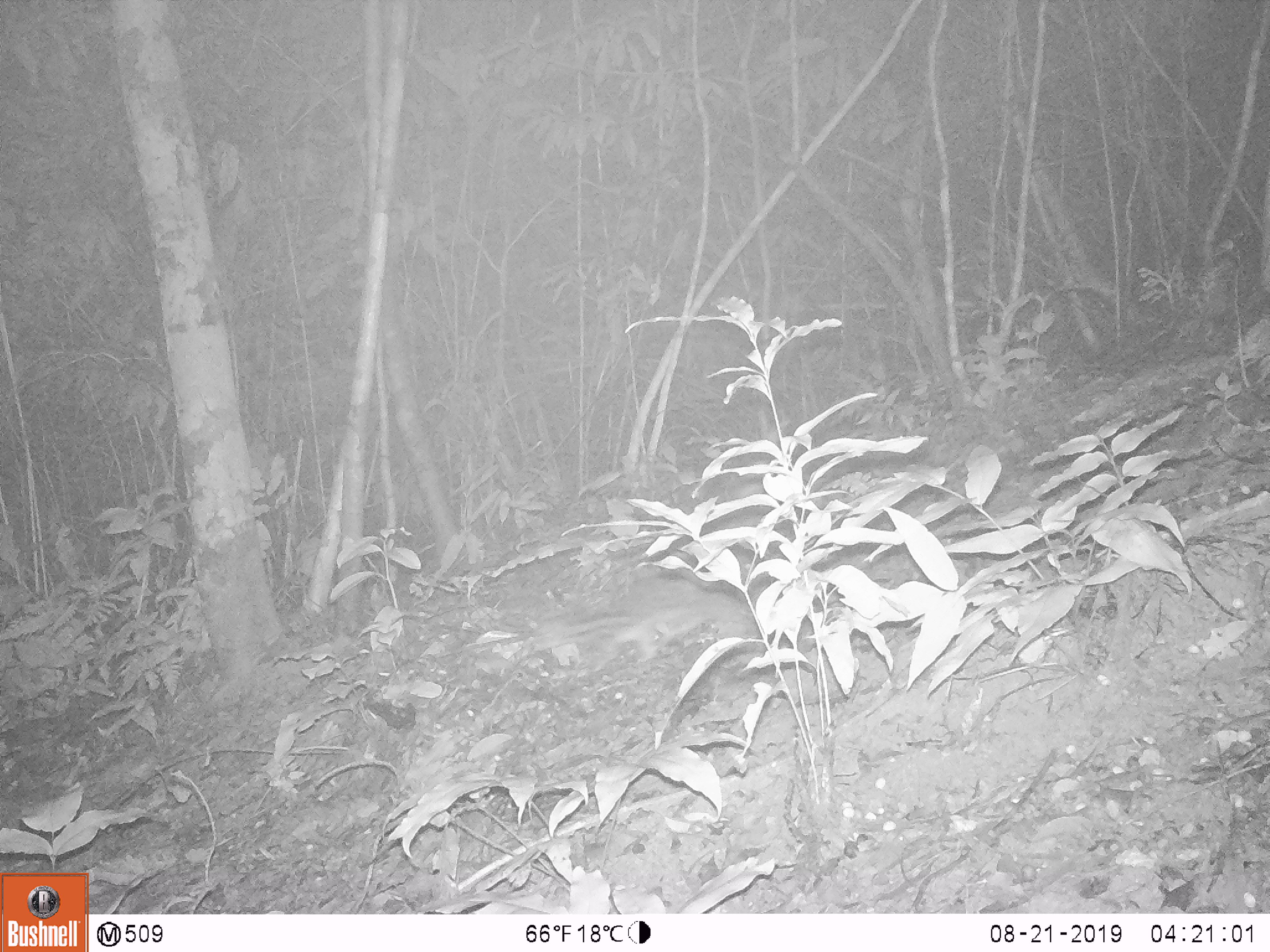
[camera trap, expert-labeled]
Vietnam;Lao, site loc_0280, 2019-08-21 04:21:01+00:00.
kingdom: Animalia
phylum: Chordata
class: Mammalia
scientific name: Mammalia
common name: mammal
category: unidentified small mammal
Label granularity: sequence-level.